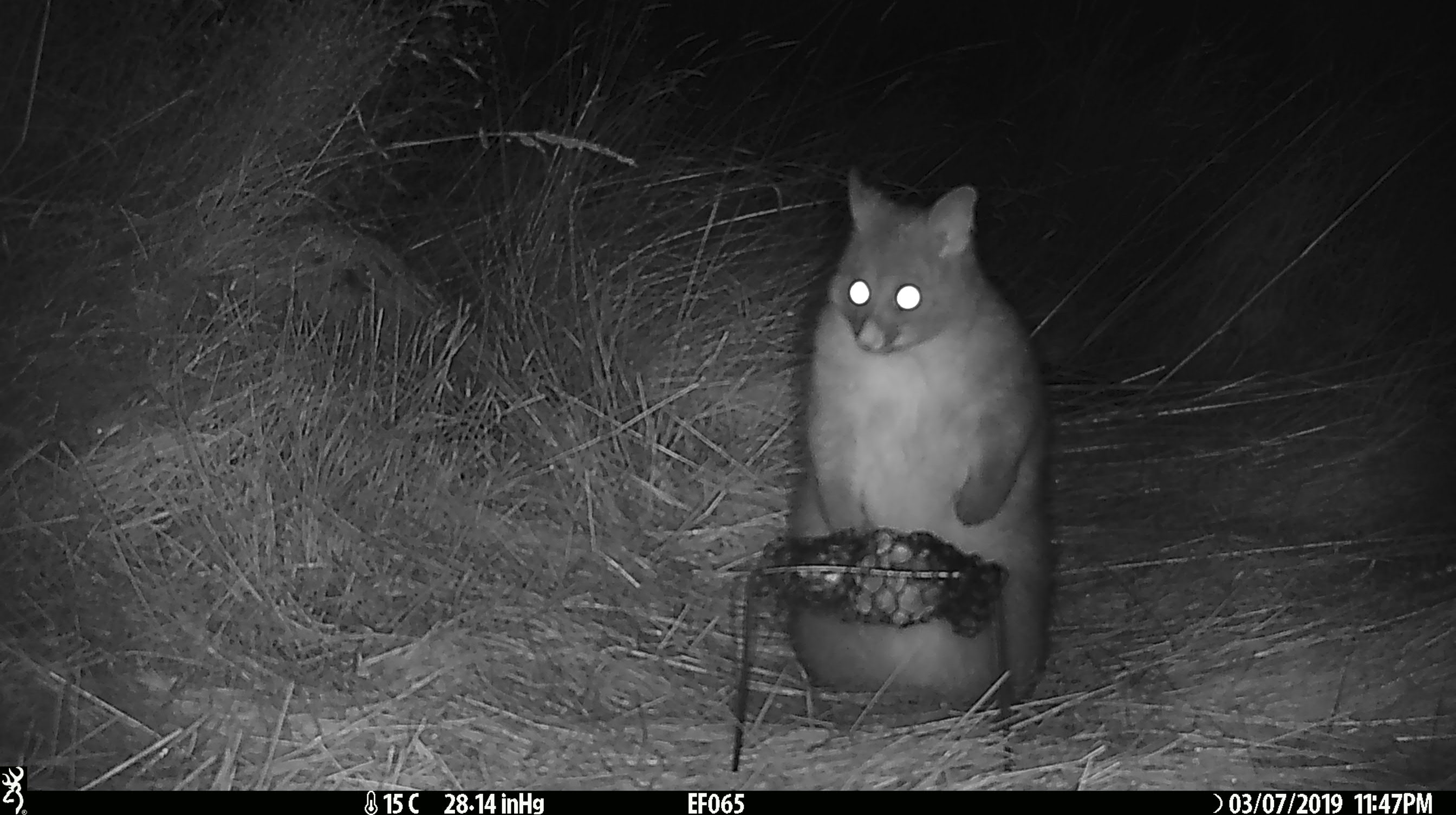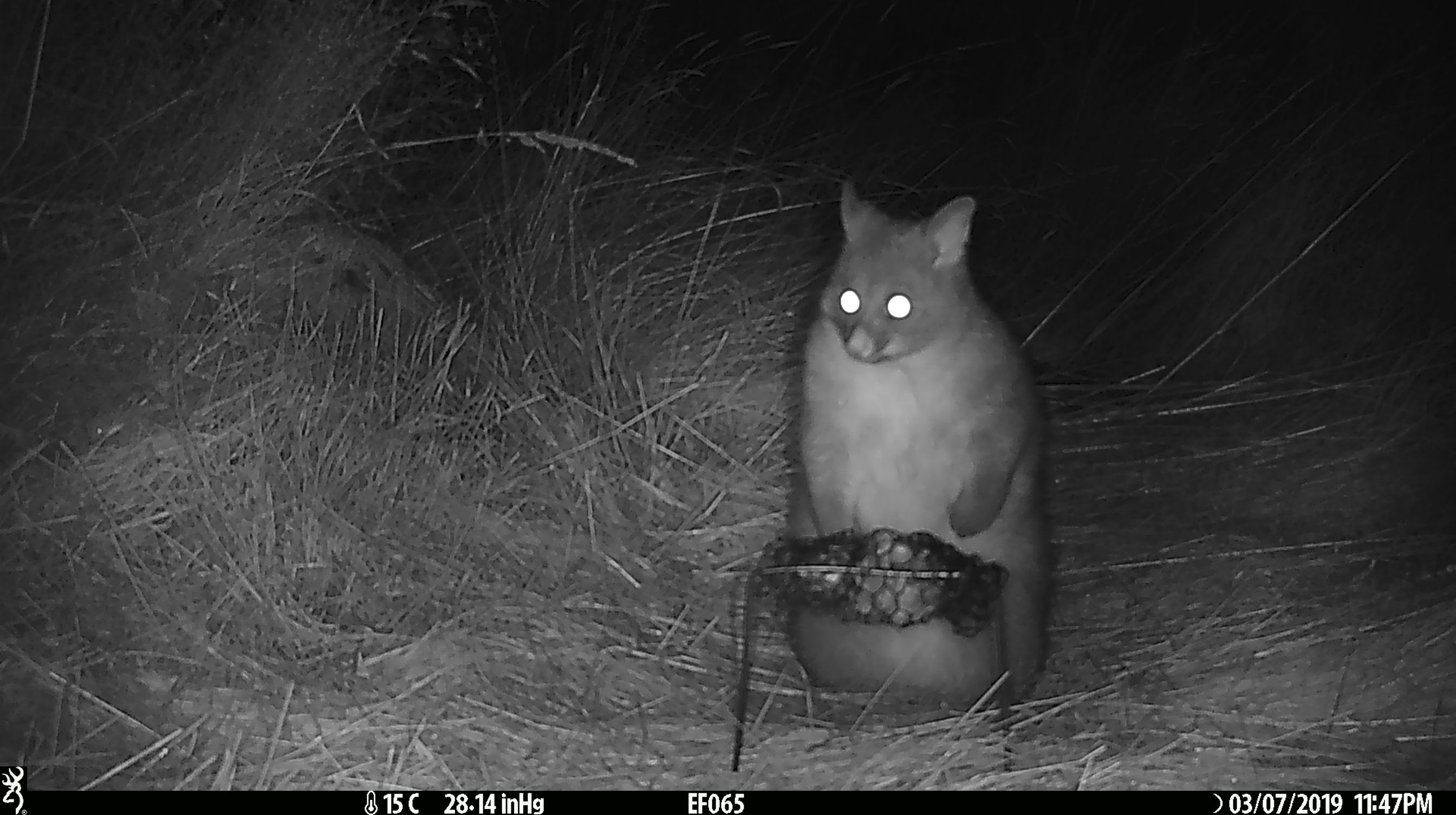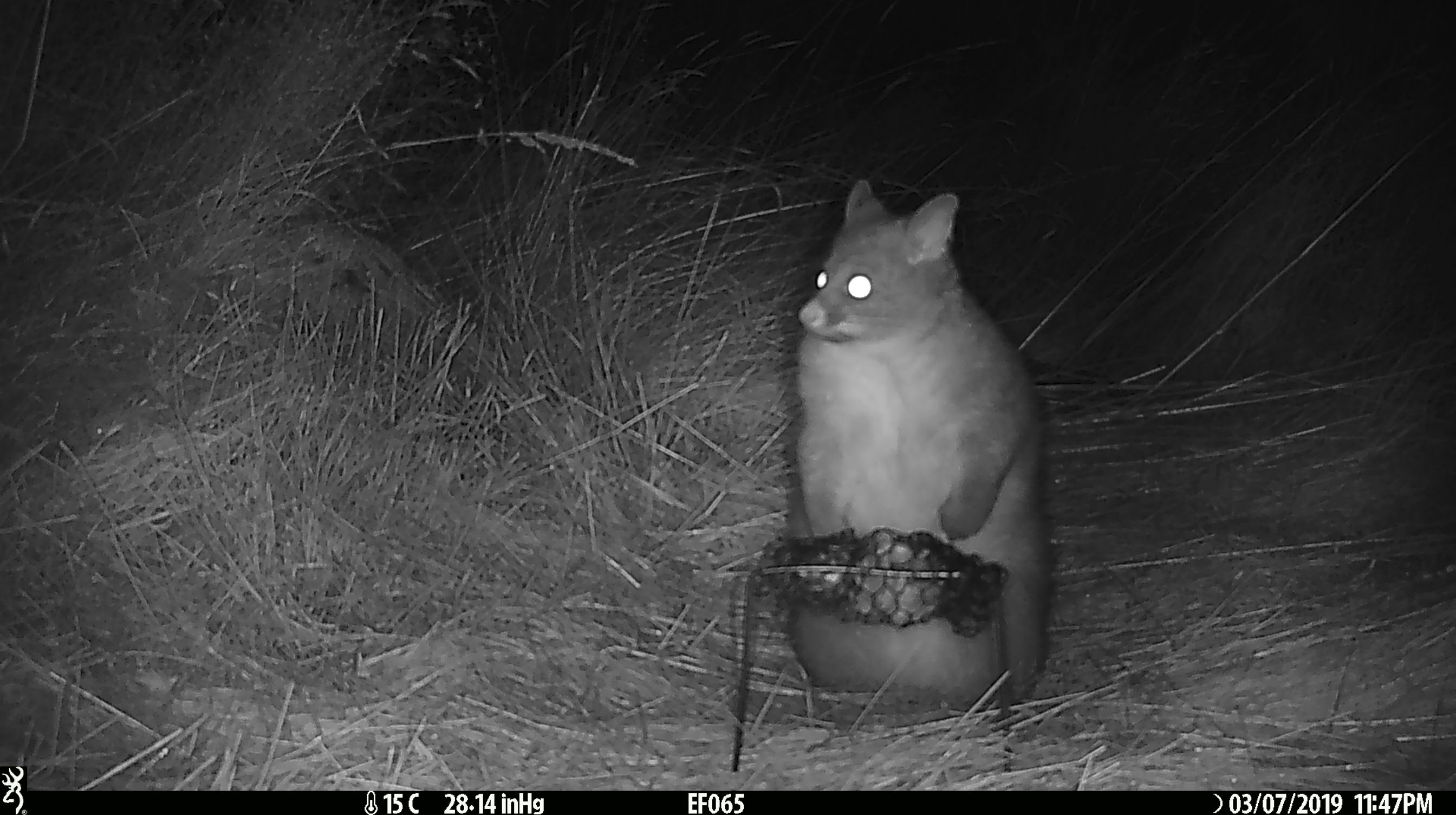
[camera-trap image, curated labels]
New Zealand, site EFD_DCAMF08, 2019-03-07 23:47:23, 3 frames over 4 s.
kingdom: Animalia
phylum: Chordata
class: Mammalia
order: Diprotodontia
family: Phalangeridae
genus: Trichosurus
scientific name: Trichosurus vulpecula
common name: common brushtail possum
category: possum